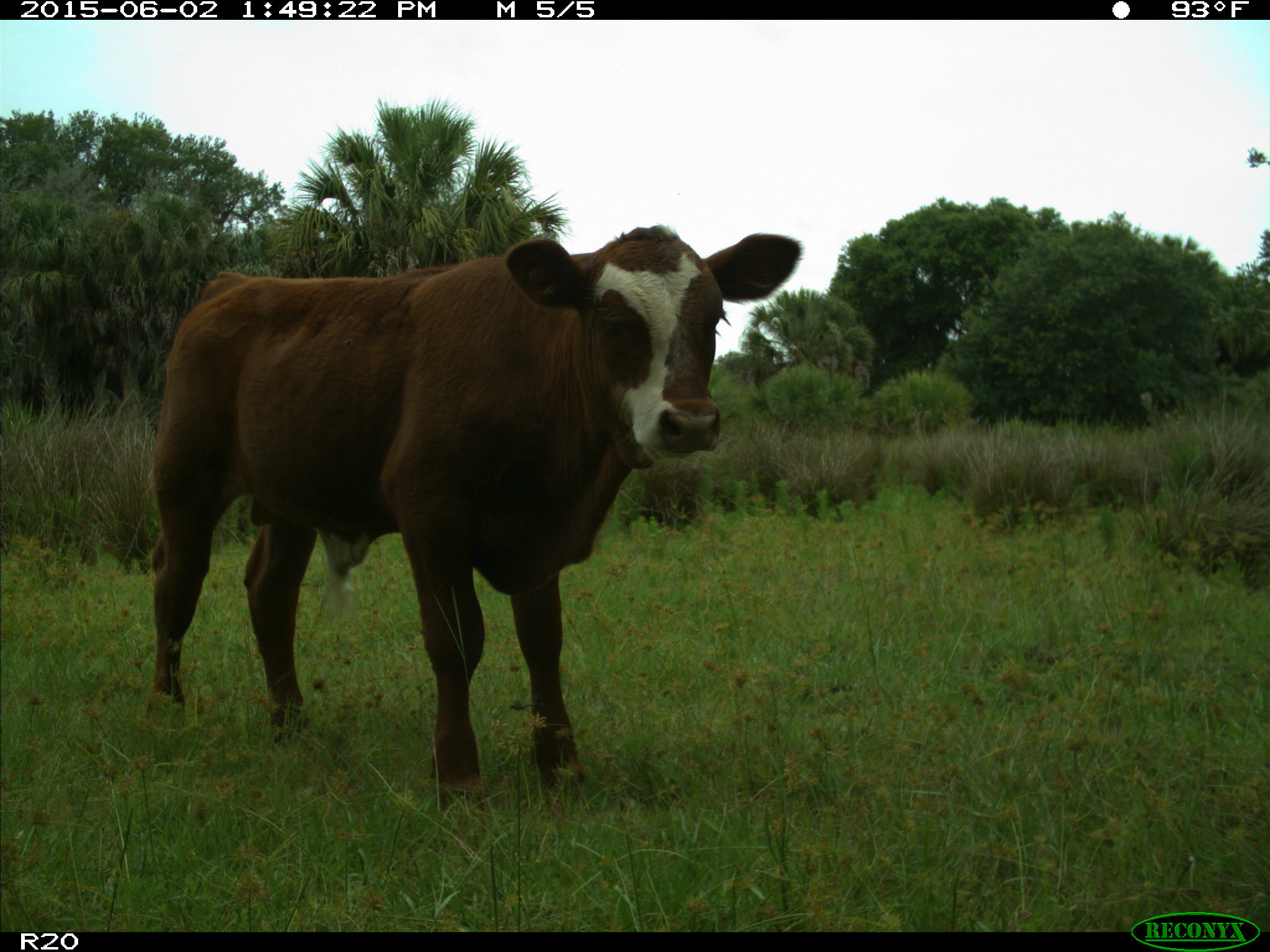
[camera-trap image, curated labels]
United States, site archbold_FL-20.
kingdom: Animalia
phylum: Chordata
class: Mammalia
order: Artiodactyla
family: Bovidae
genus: Bos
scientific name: Bos taurus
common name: domestic cow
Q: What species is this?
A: Bos taurus (domestic cow).